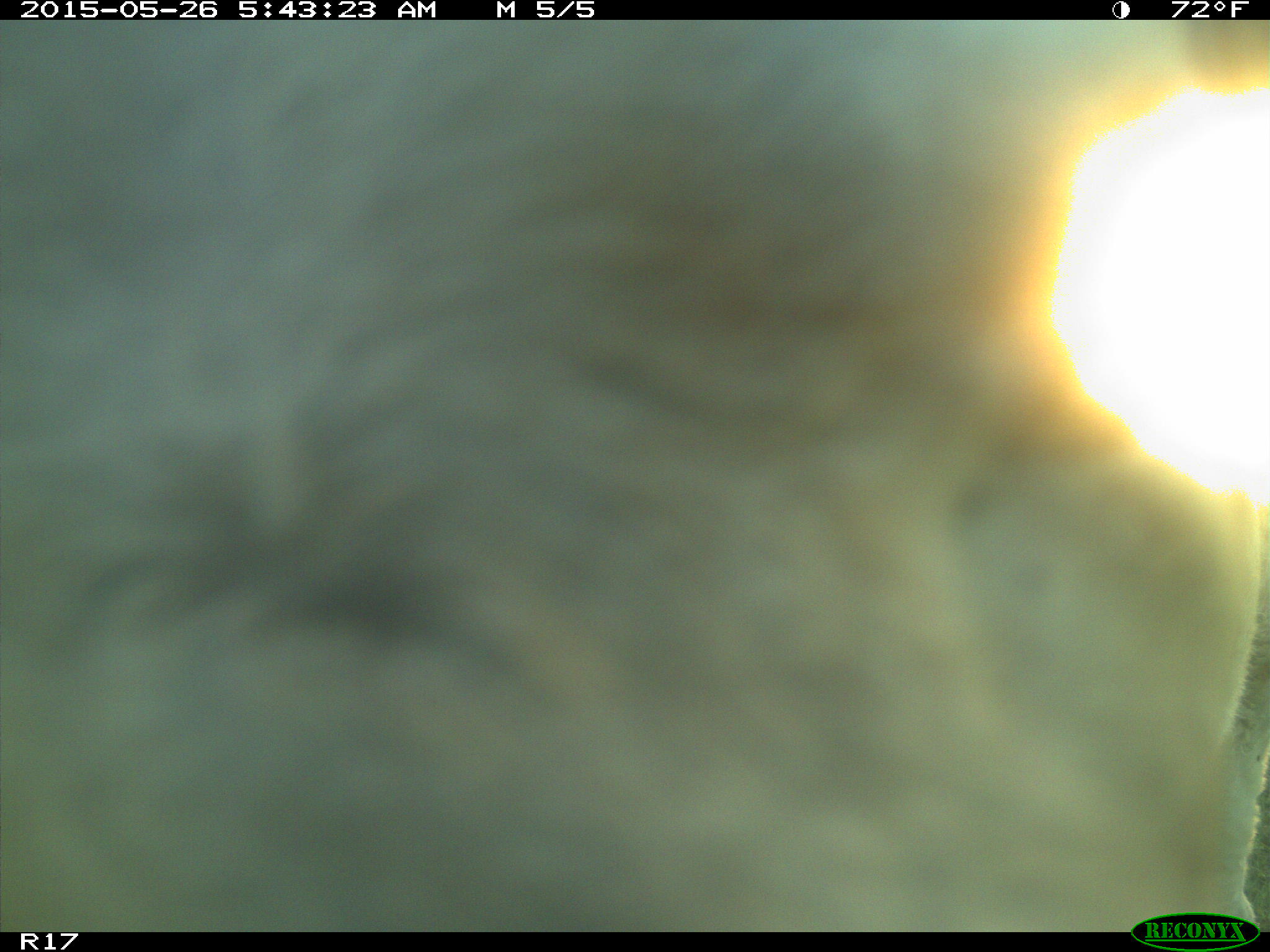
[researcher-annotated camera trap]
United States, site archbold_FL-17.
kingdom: Animalia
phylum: Chordata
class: Mammalia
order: Artiodactyla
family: Bovidae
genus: Bos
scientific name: Bos taurus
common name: domestic cow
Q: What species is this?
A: Bos taurus (domestic cow).